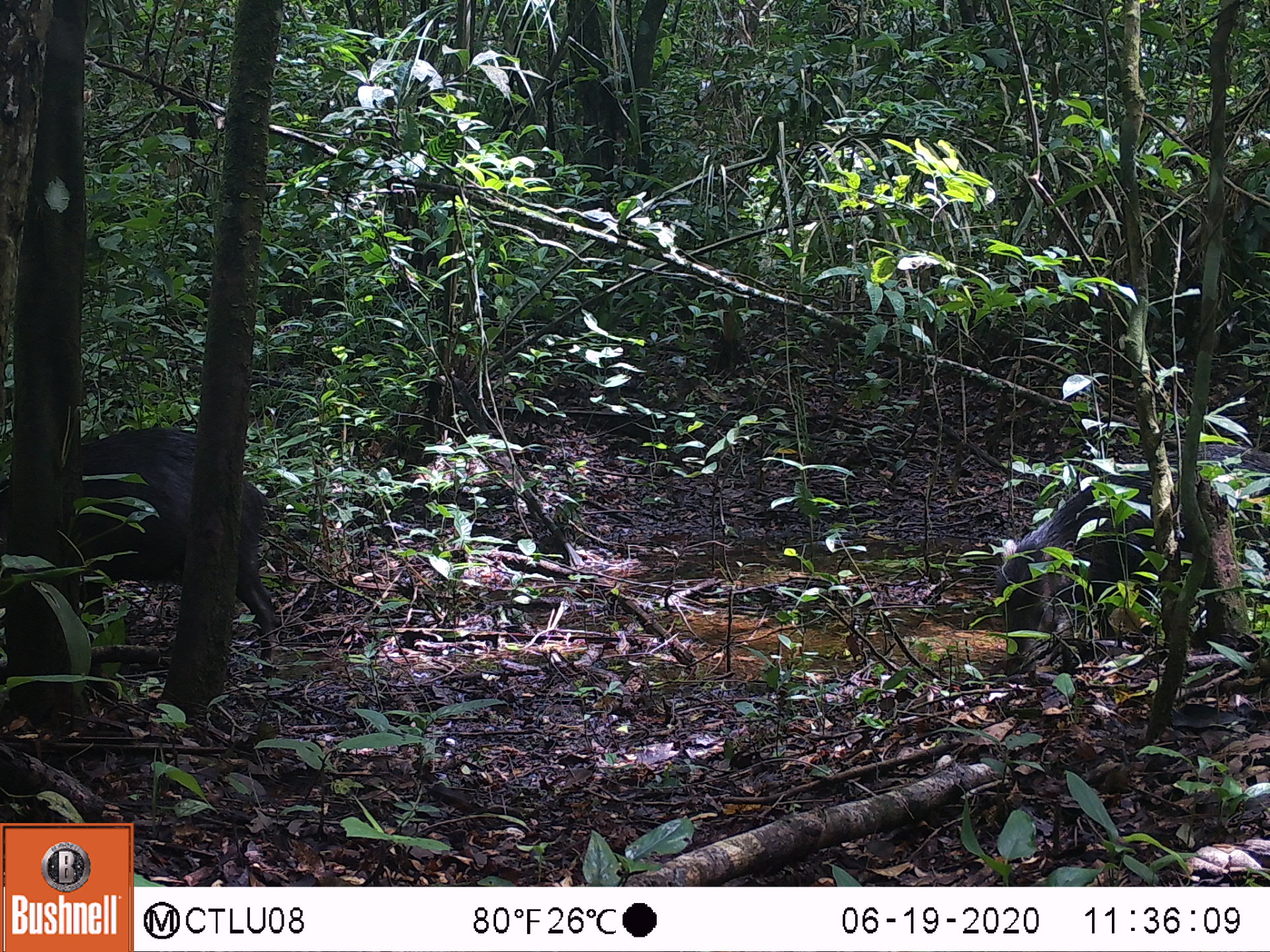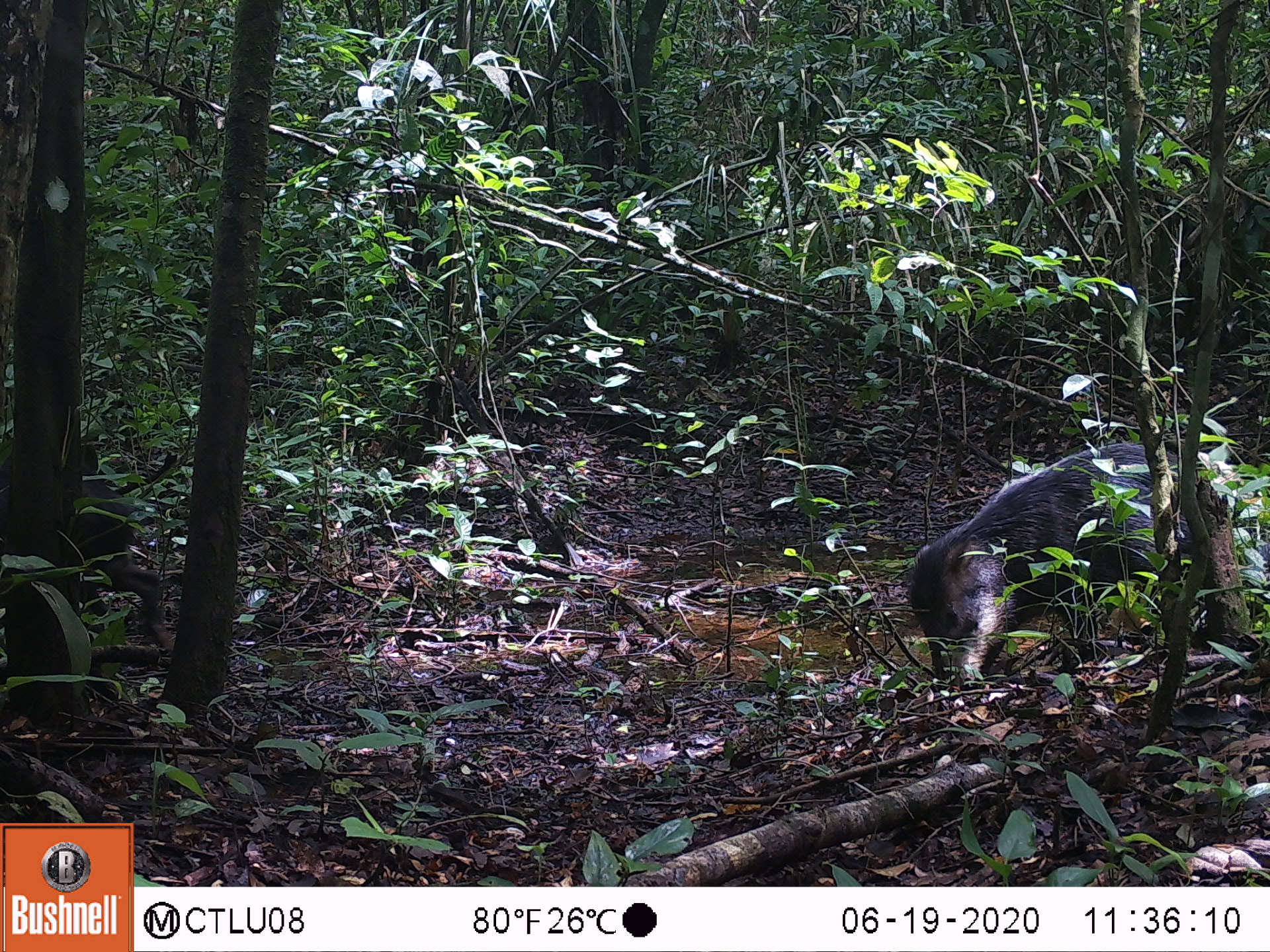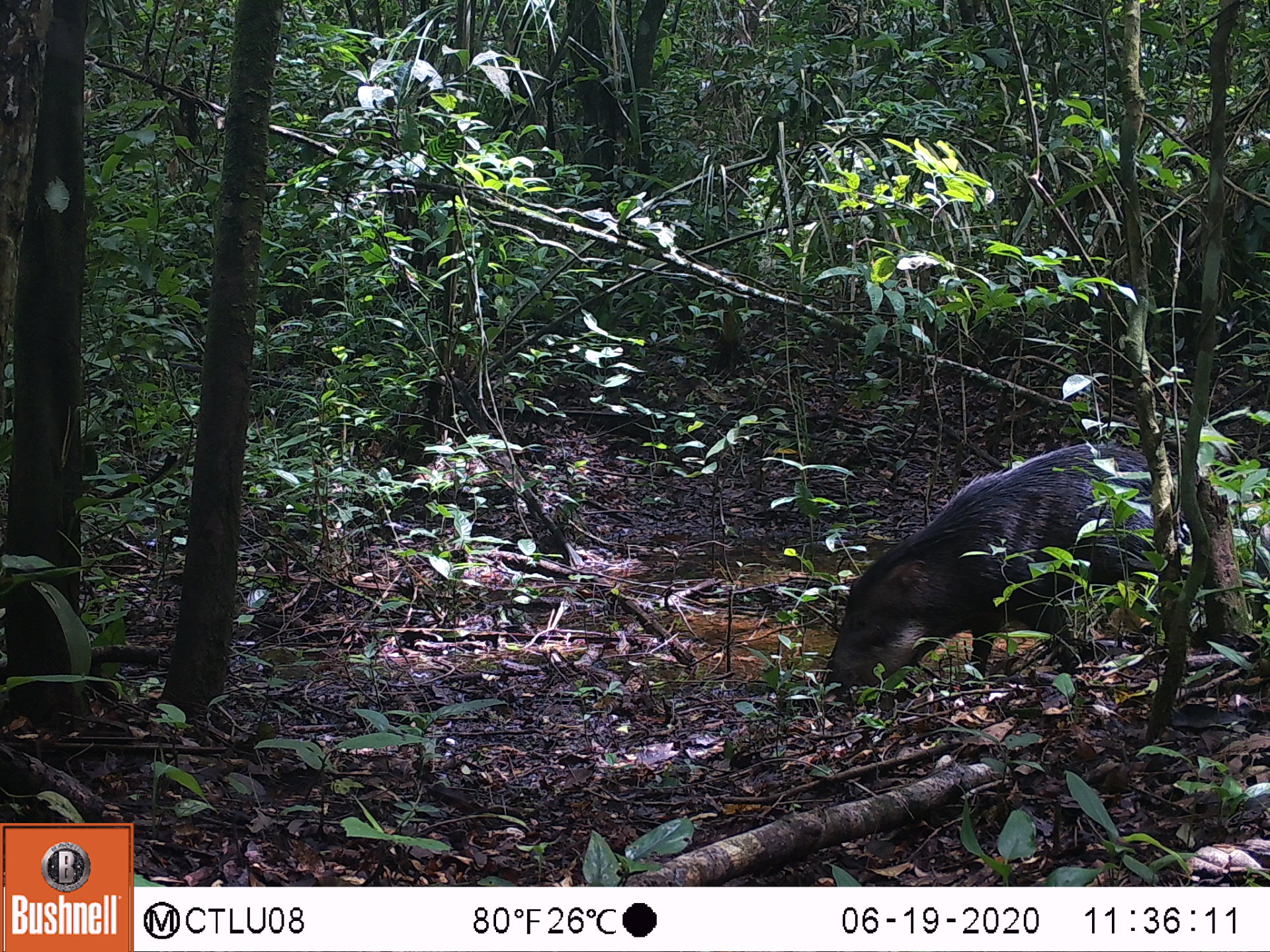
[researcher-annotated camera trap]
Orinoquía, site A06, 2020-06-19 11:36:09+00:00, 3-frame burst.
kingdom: Animalia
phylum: Chordata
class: Mammalia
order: Artiodactyla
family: Tayassuidae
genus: Tayassu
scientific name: Tayassu pecari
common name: white-lipped peccary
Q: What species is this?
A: White-lipped peccary (Tayassu pecari).